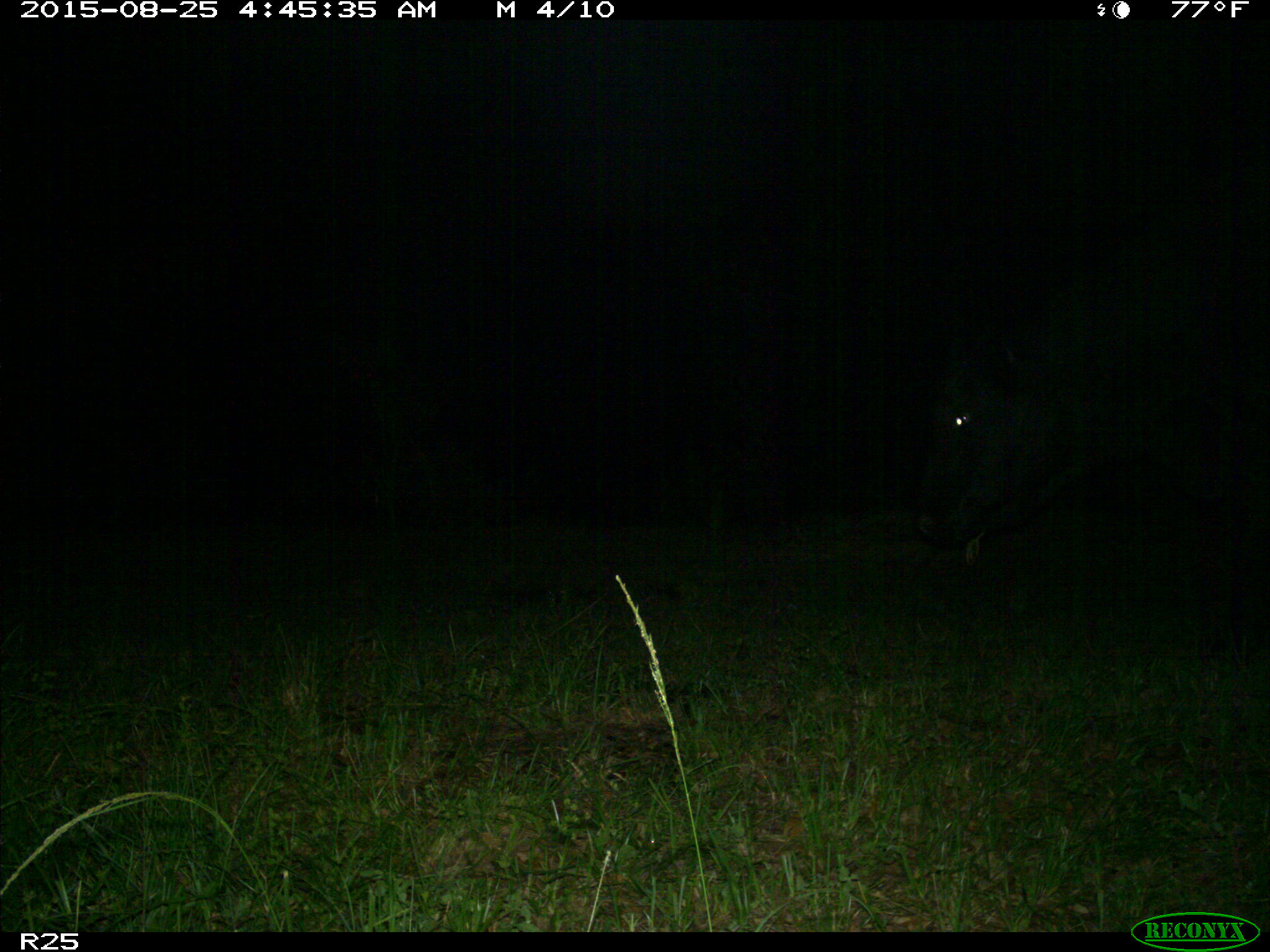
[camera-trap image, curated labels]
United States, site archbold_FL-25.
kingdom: Animalia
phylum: Chordata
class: Mammalia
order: Artiodactyla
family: Bovidae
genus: Bos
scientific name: Bos taurus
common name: domestic cow